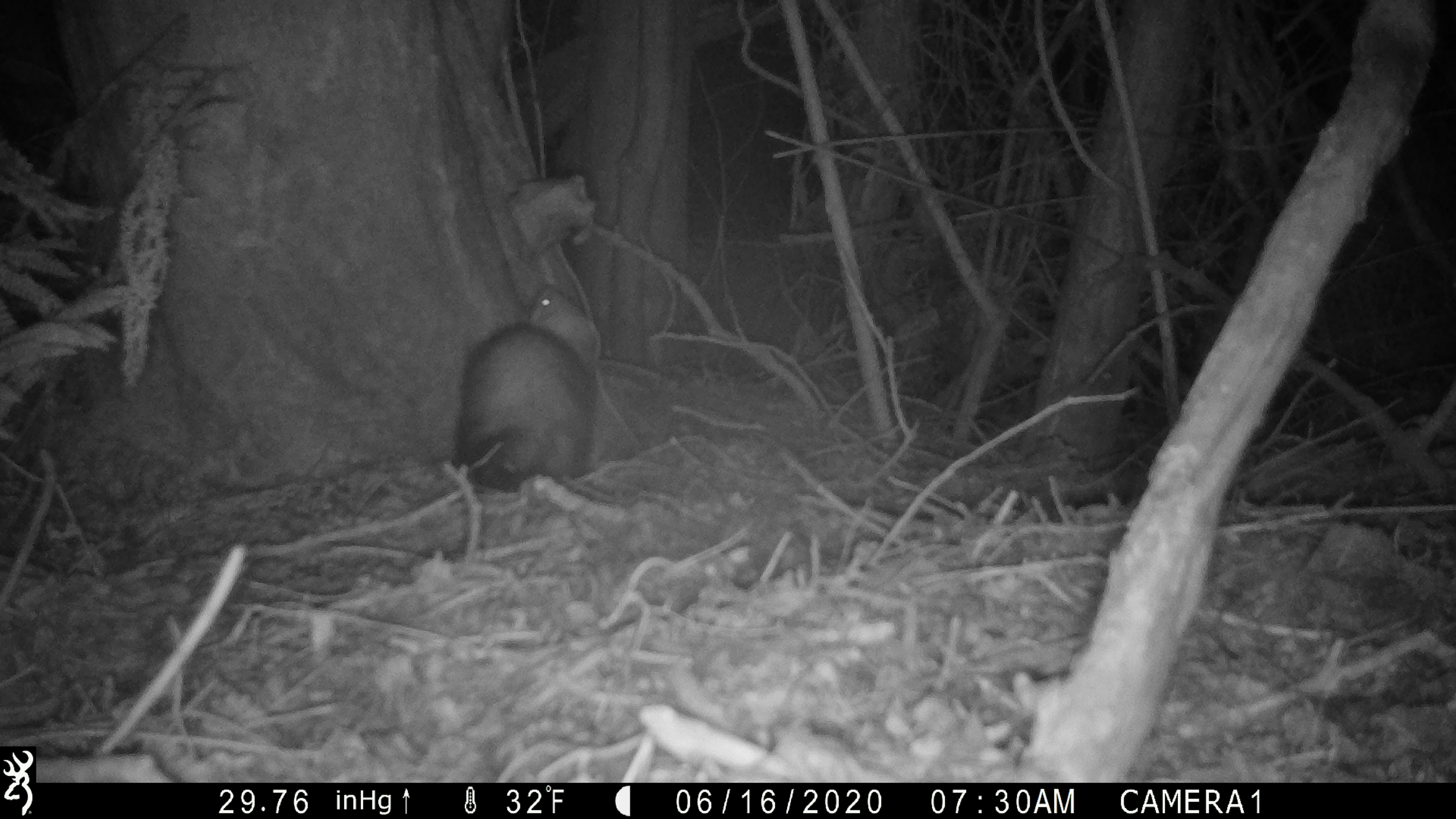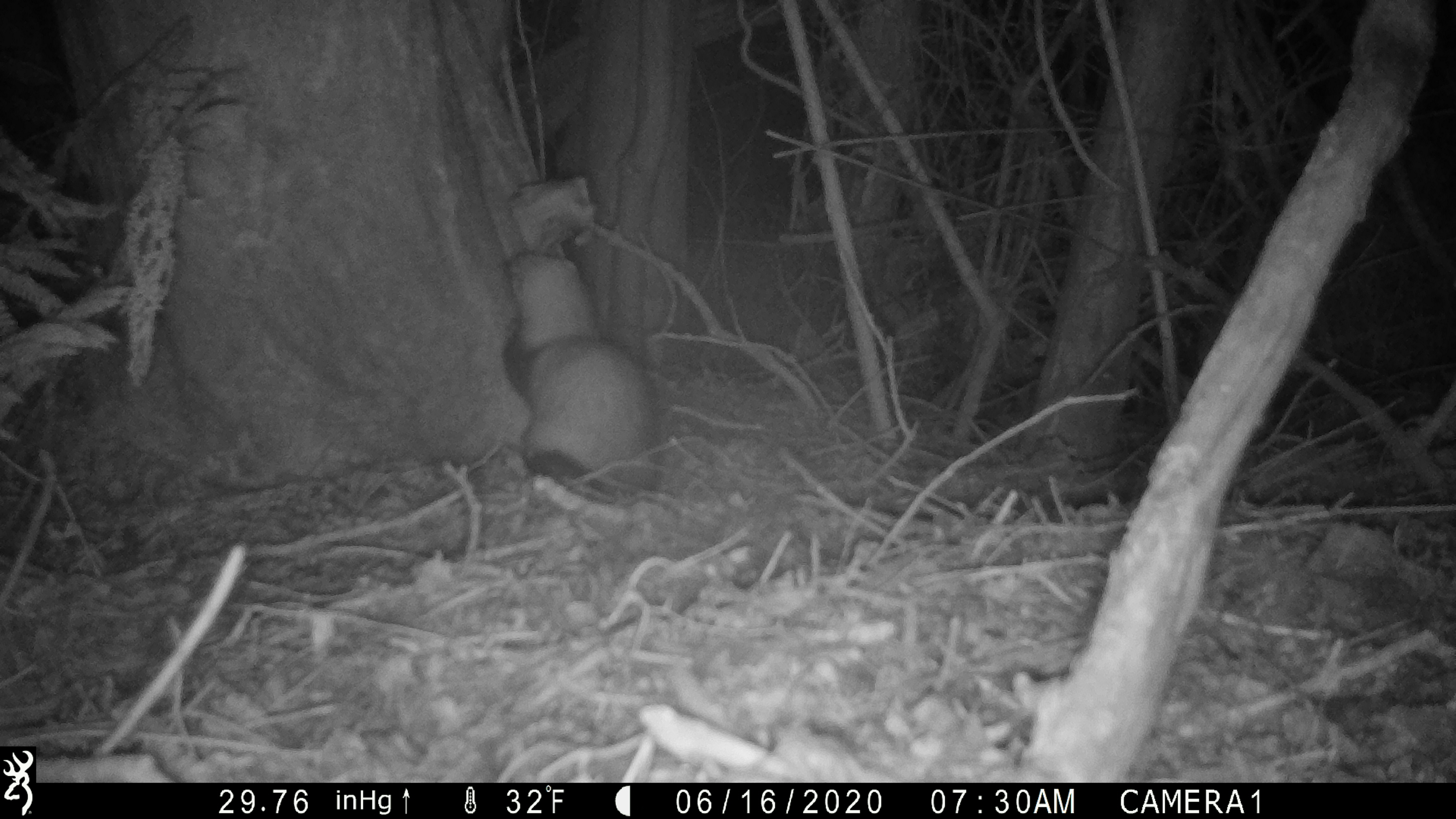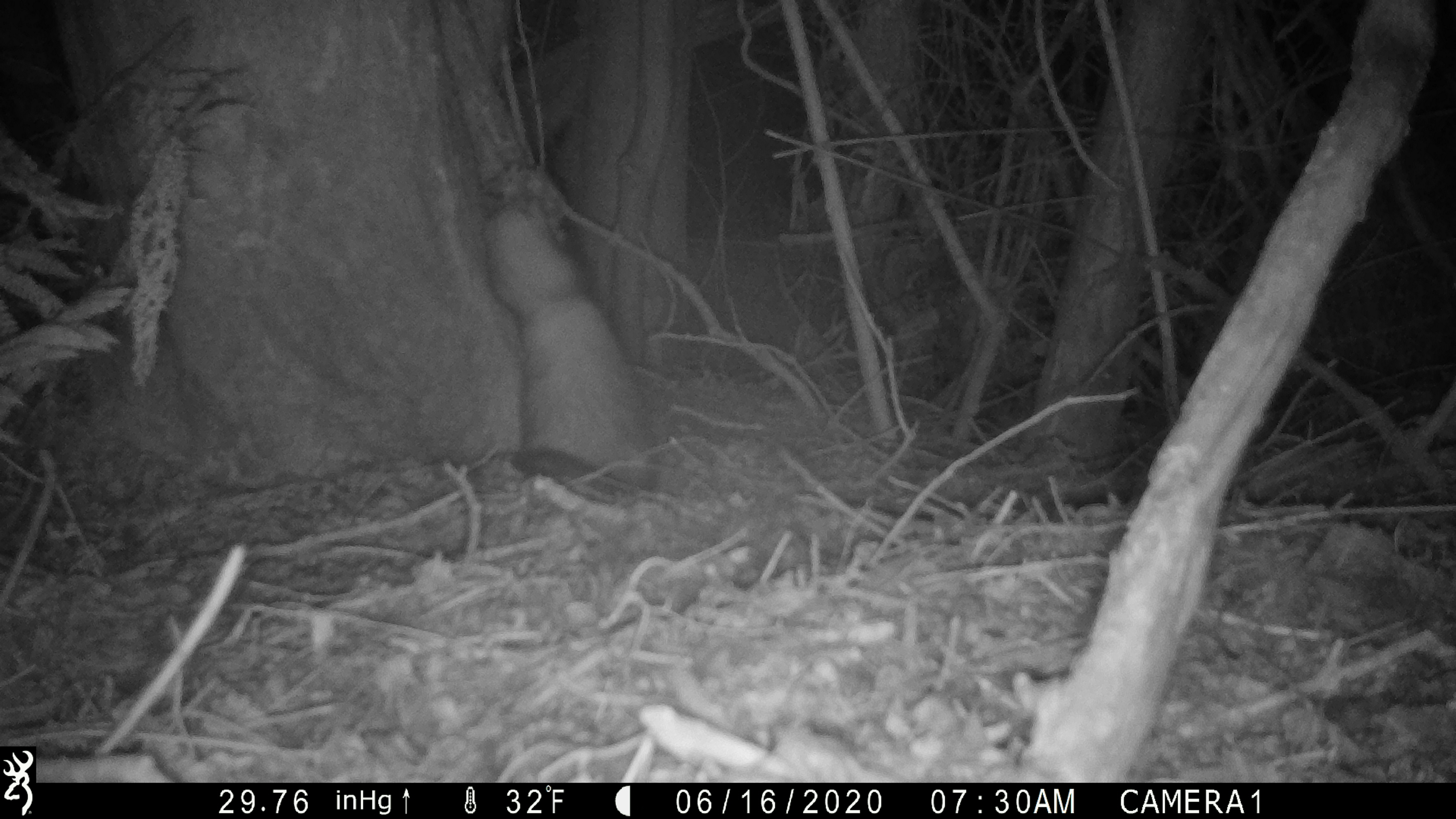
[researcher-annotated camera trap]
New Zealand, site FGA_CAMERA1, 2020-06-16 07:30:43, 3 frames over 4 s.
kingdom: Animalia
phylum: Chordata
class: Mammalia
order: Carnivora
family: Mustelidae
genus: Mustela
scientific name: Mustela furo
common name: ferret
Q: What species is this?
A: Ferret (Mustela furo).